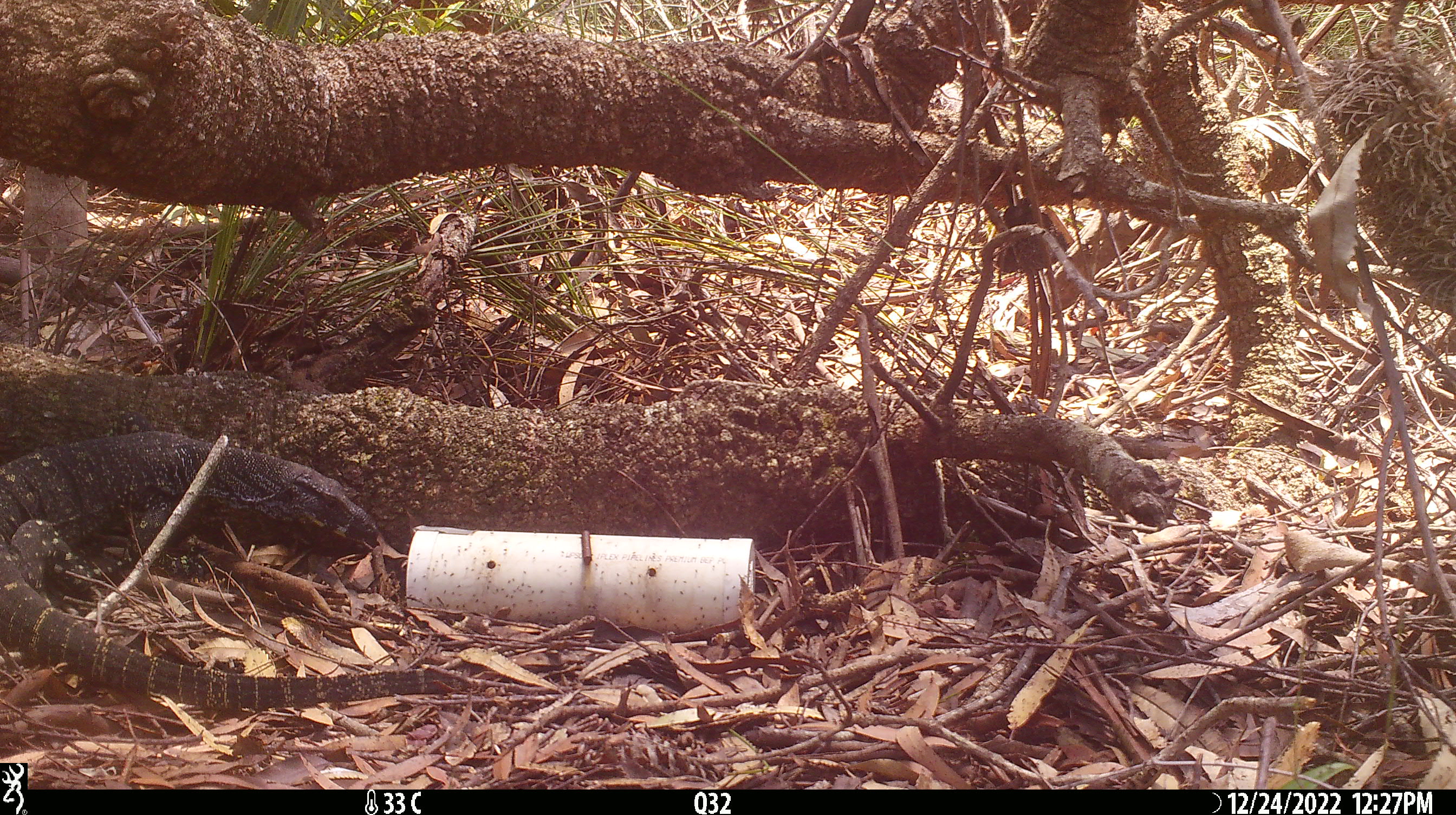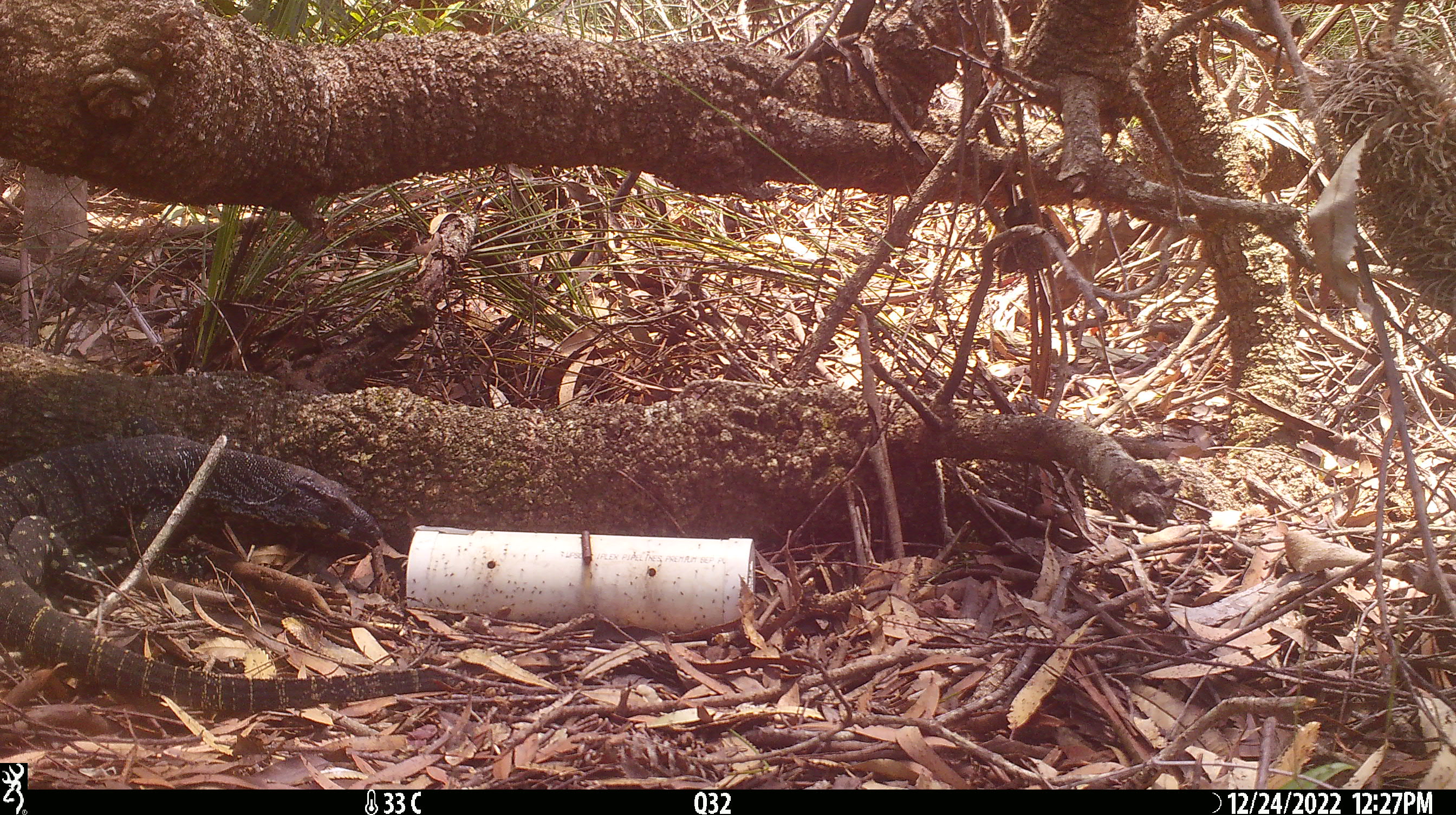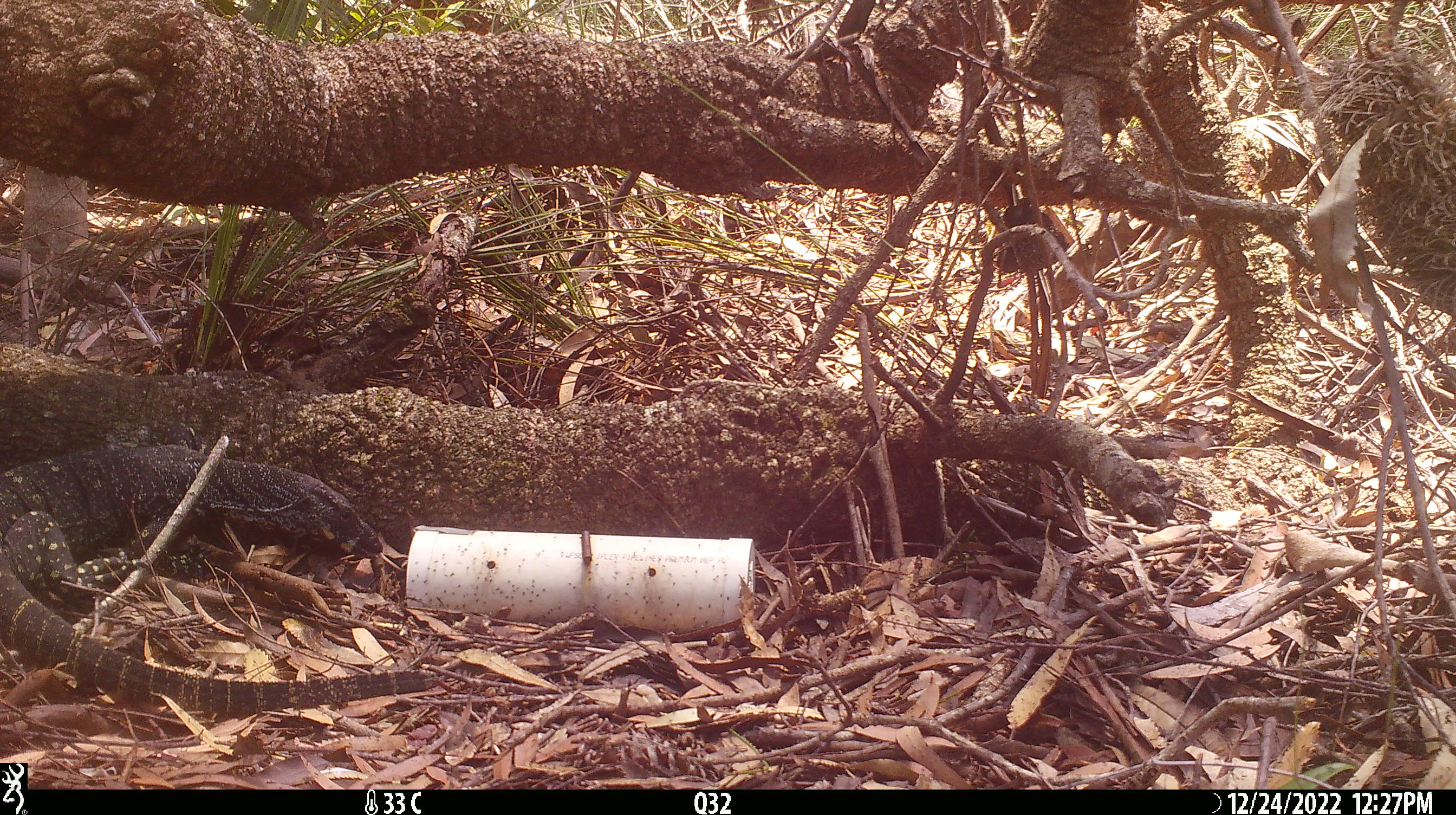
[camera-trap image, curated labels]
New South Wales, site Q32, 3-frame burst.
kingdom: Animalia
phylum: Chordata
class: Reptilia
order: Squamata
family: Varanidae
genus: Varanus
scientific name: Varanus varius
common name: lace monitor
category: goanna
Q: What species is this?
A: Goanna (lace monitor) (Varanus varius).